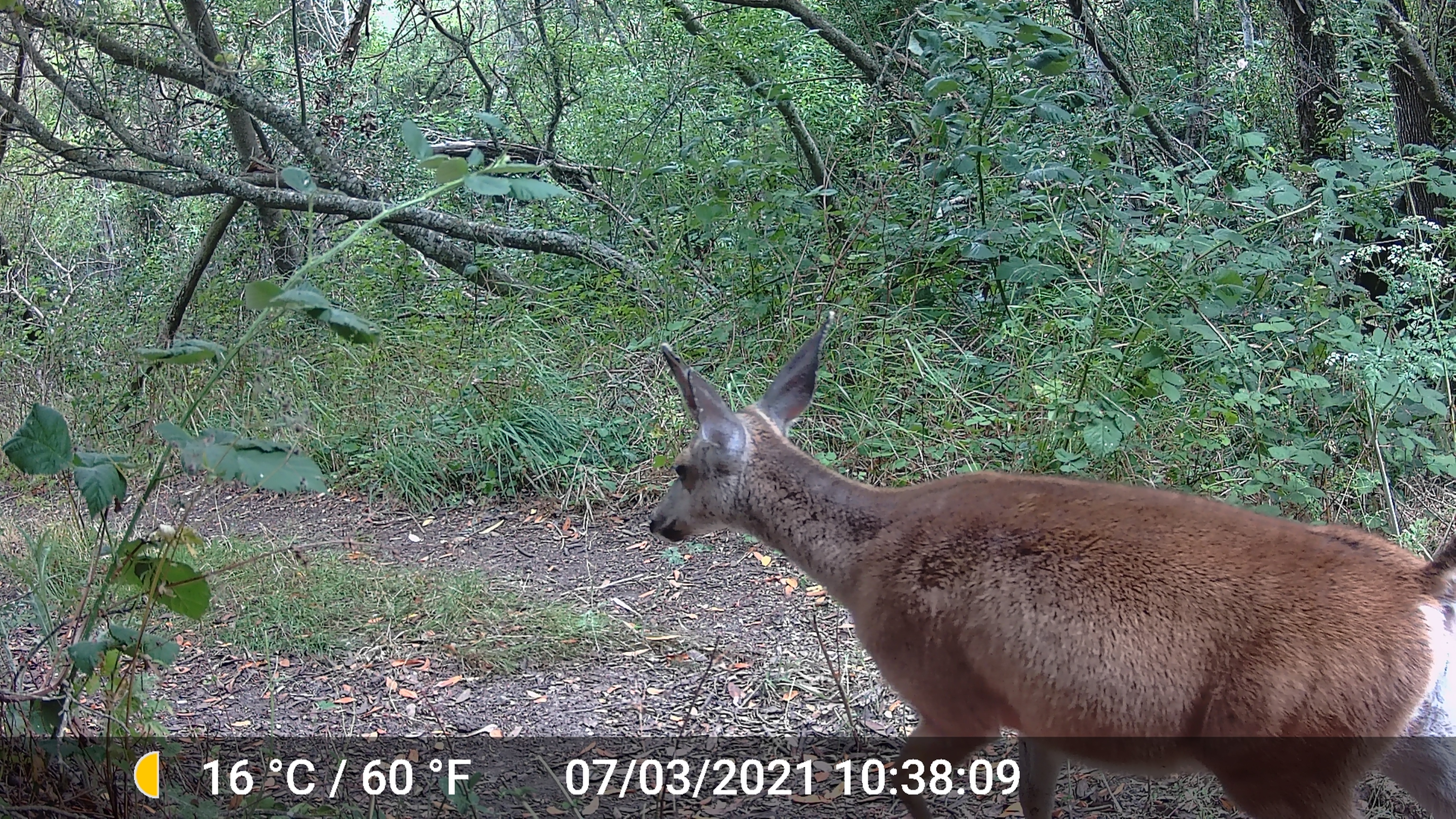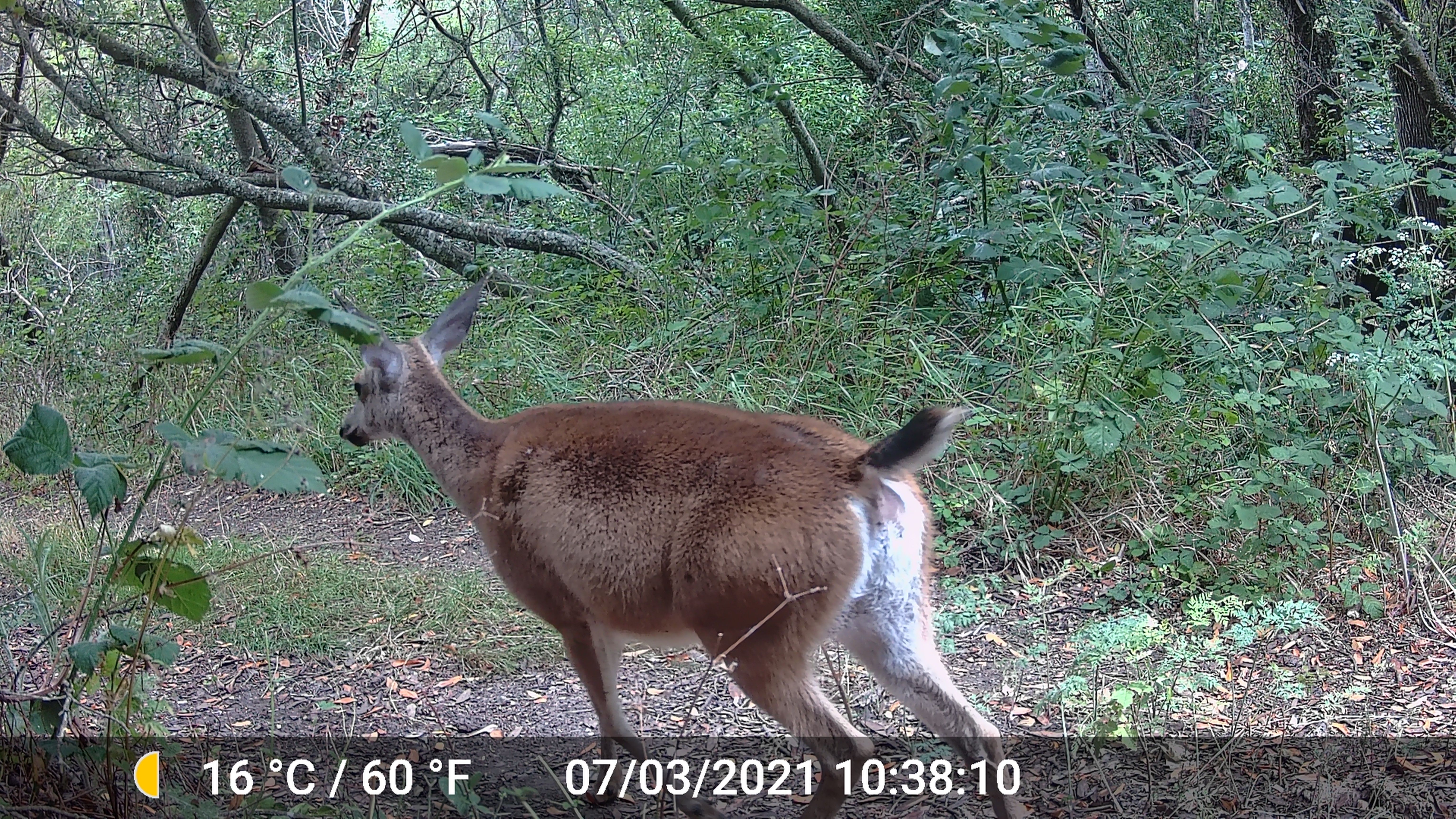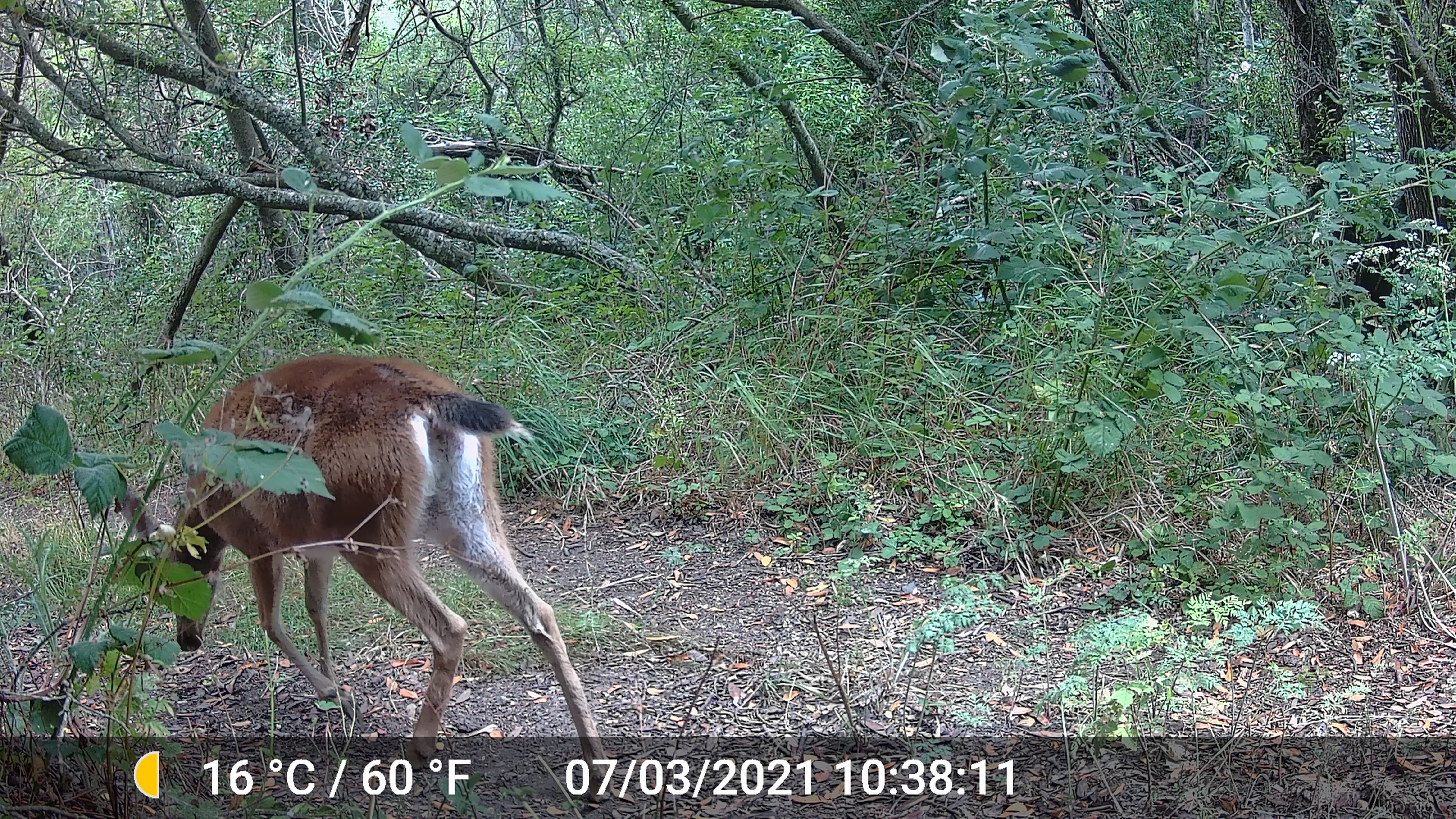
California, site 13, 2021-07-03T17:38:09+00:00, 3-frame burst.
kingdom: Animalia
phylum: Chordata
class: Mammalia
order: Artiodactyla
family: Cervidae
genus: Odocoileus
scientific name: Odocoileus hemionus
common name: mule deer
Mule deer (Odocoileus hemionus).